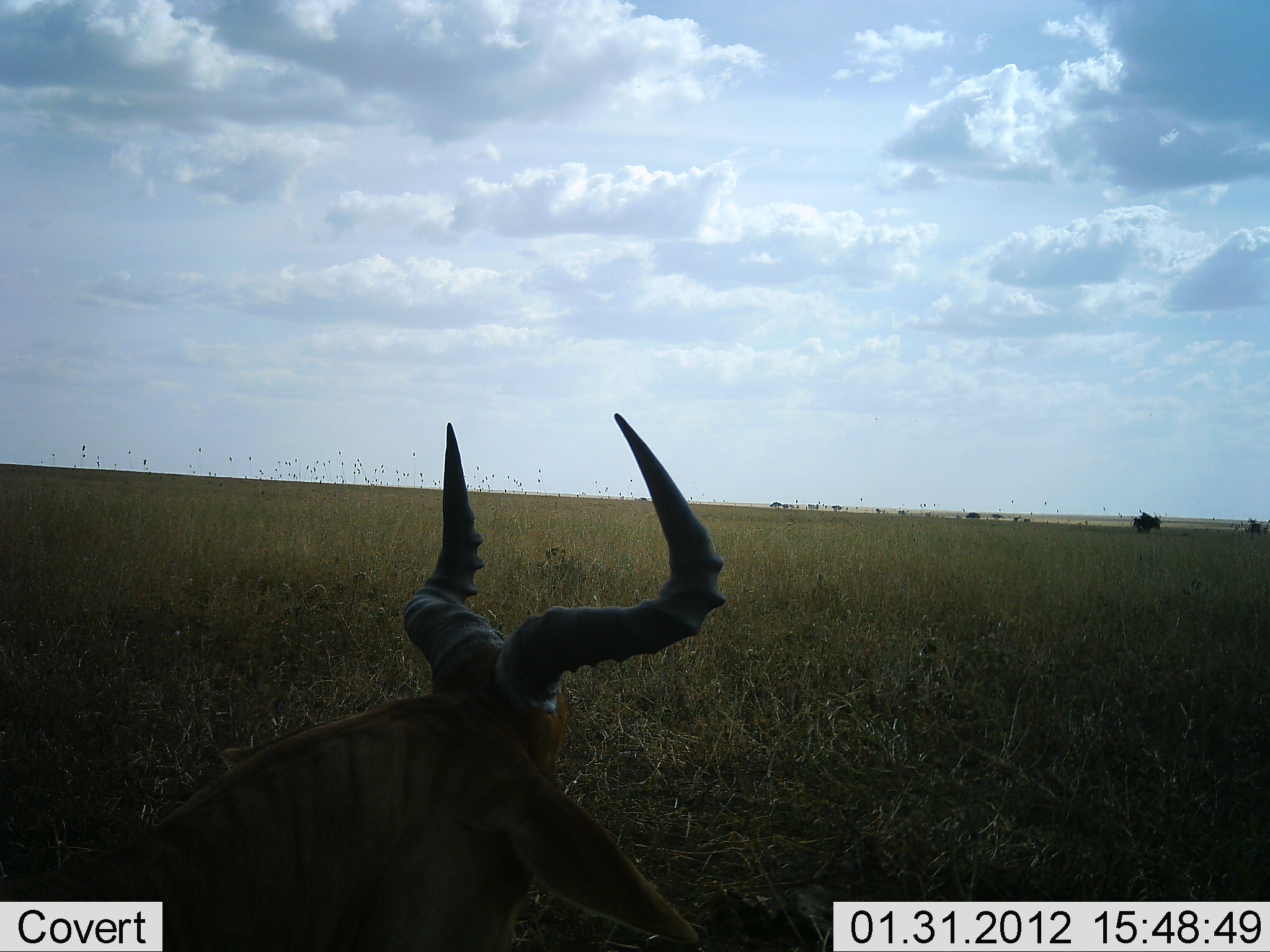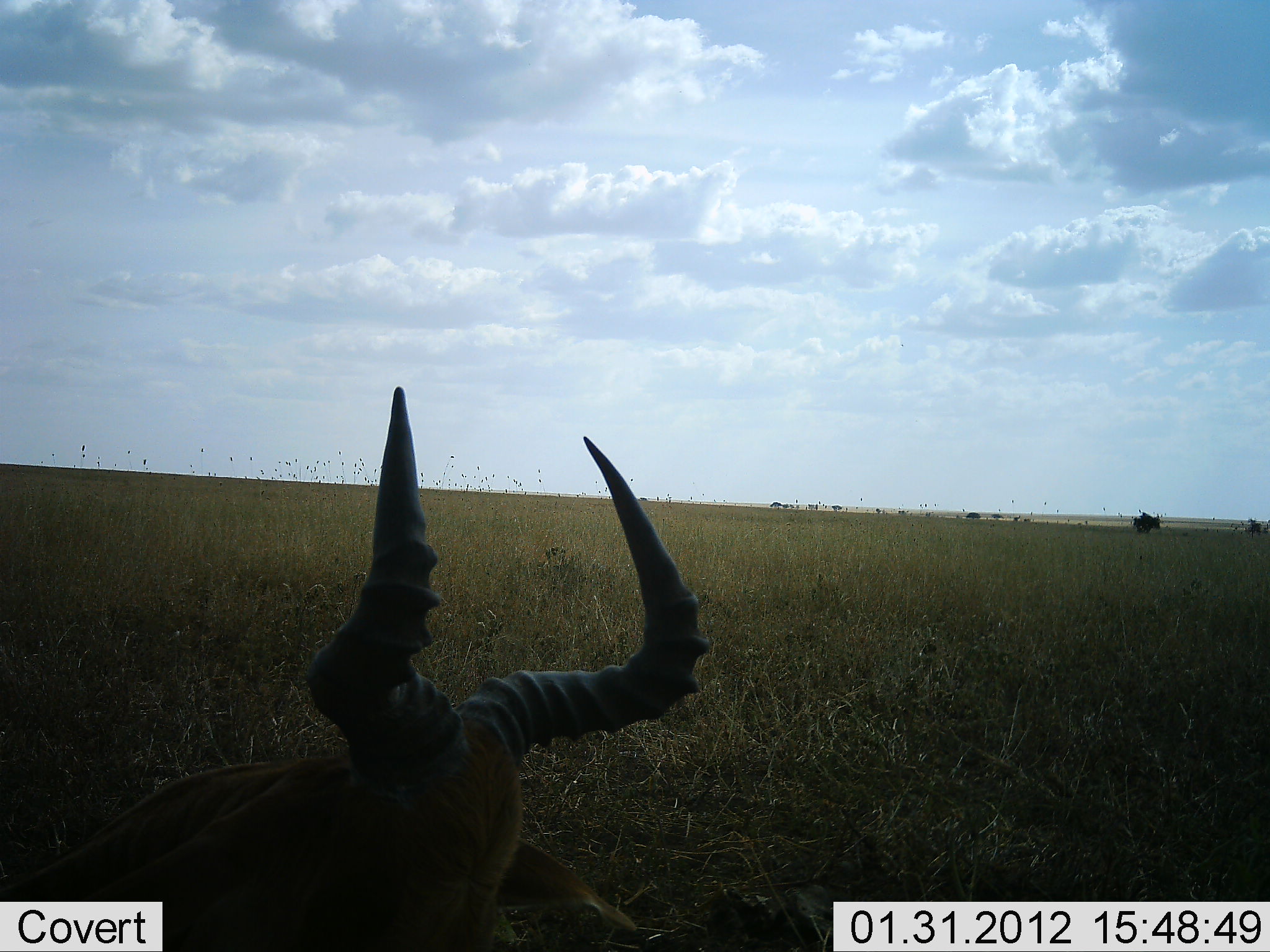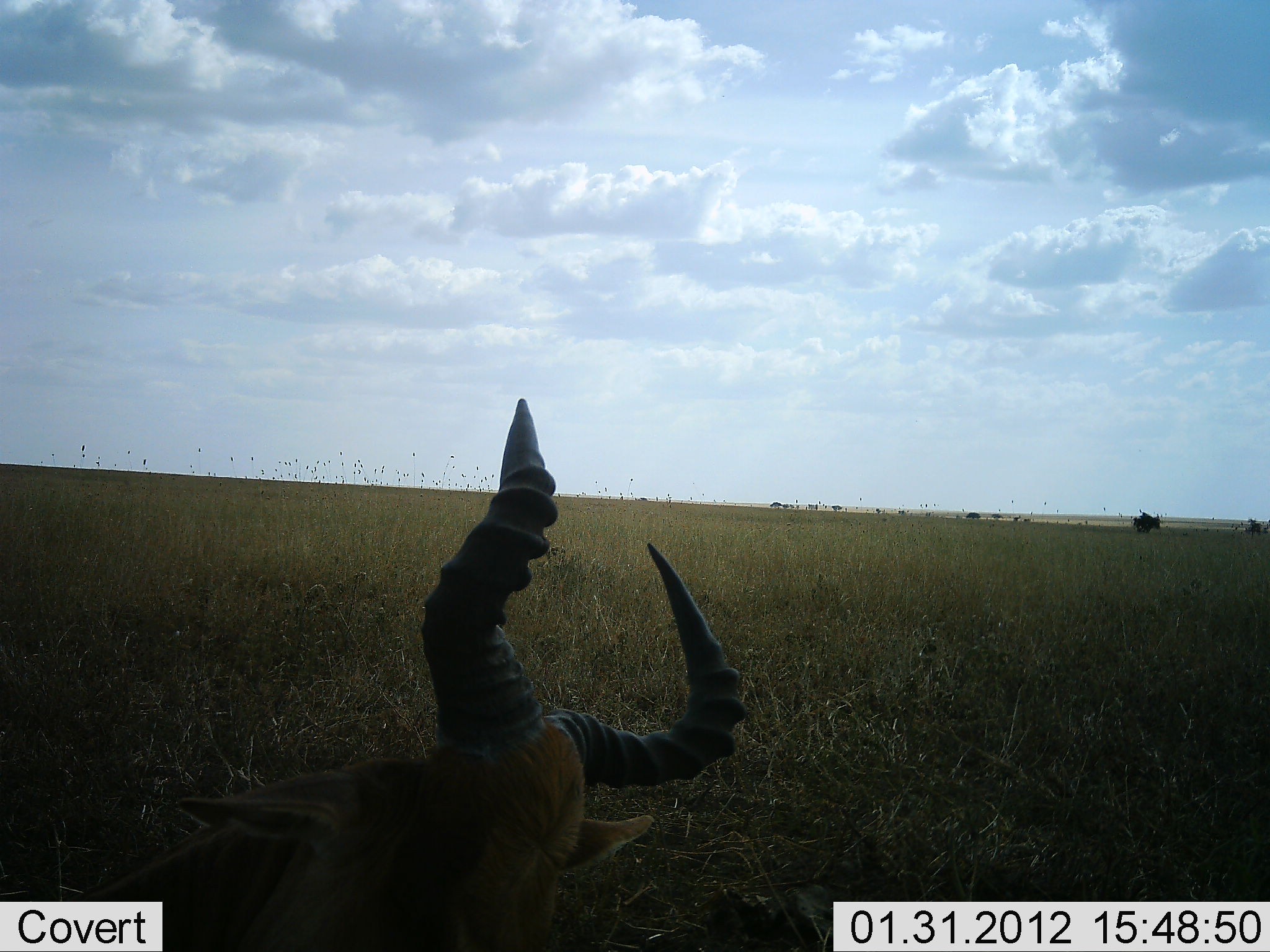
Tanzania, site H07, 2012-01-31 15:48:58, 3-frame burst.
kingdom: Animalia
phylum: Chordata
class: Mammalia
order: Artiodactyla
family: Bovidae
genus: Alcelaphus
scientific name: Alcelaphus buselaphus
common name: hartebeest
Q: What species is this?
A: Hartebeest (Alcelaphus buselaphus).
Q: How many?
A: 1.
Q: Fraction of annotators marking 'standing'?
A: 30%.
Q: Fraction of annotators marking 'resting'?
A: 65%.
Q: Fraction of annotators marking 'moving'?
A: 10%.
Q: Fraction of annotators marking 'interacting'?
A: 0%.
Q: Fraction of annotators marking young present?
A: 0%.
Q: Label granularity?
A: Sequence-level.